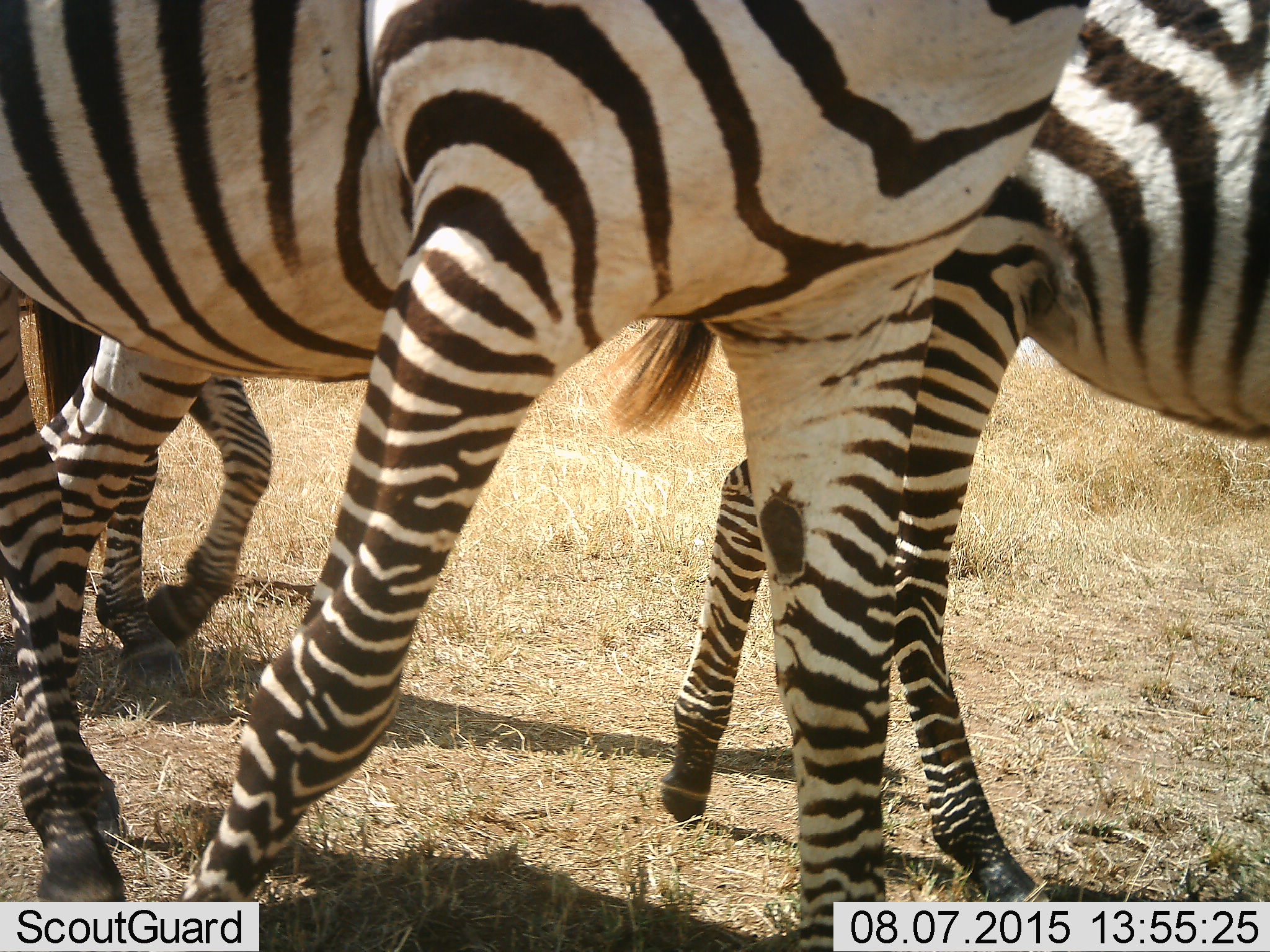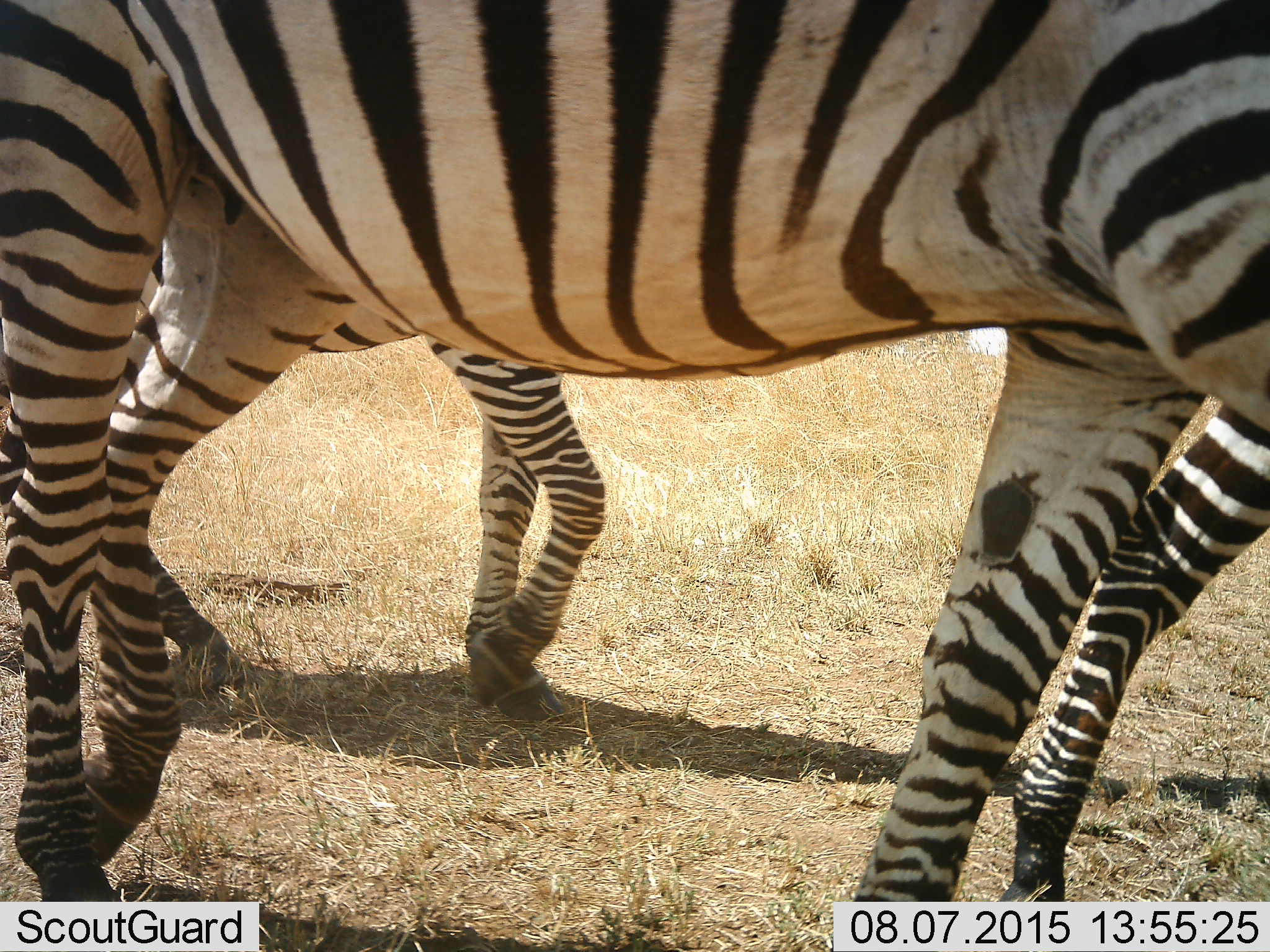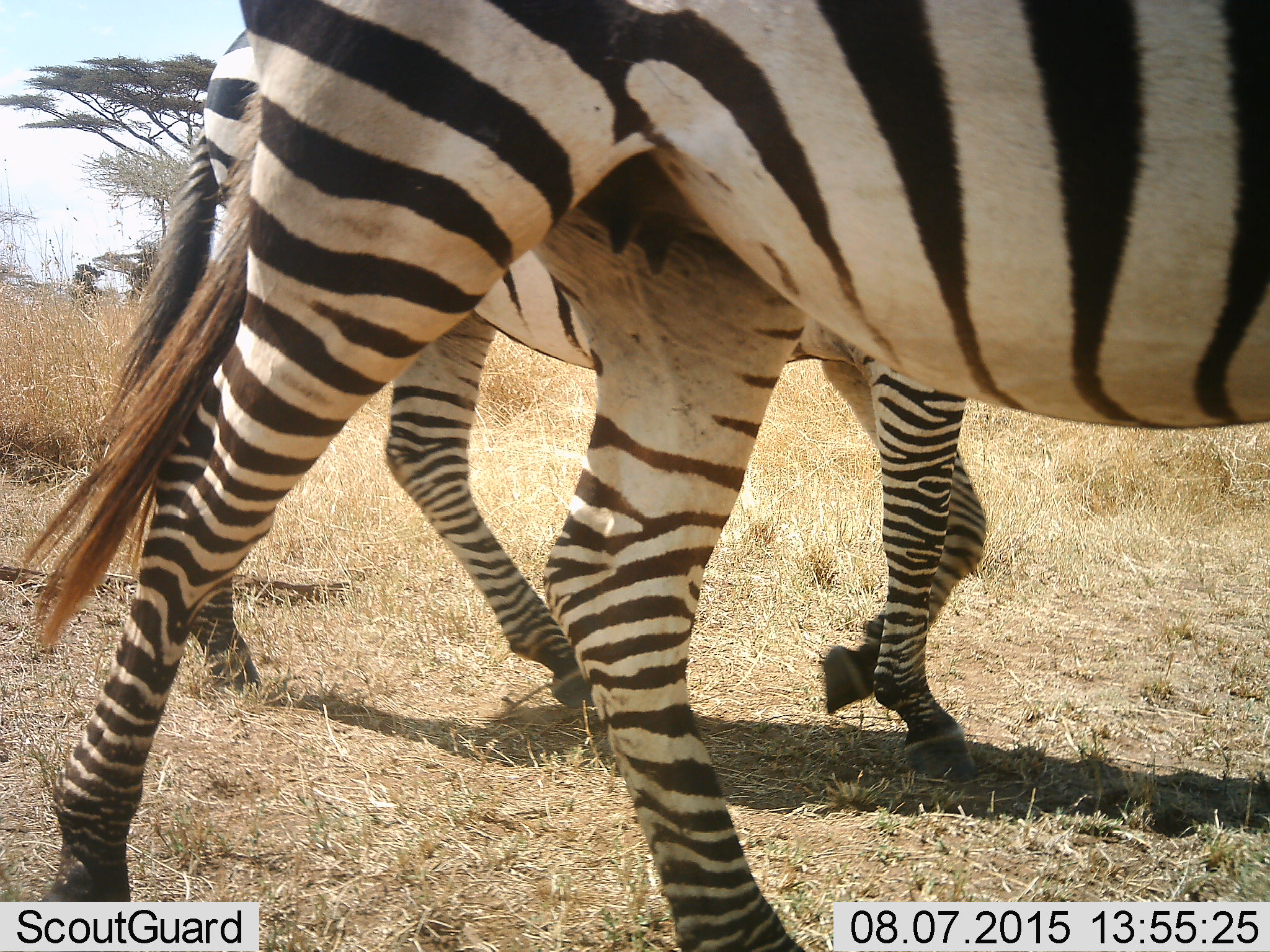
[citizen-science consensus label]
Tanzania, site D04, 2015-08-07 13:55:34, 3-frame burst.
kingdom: Animalia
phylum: Chordata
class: Mammalia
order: Perissodactyla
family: Equidae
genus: Equus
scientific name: Equus quagga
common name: plains zebra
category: zebra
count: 3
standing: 6%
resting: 0%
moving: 100%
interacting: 0%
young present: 0%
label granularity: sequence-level